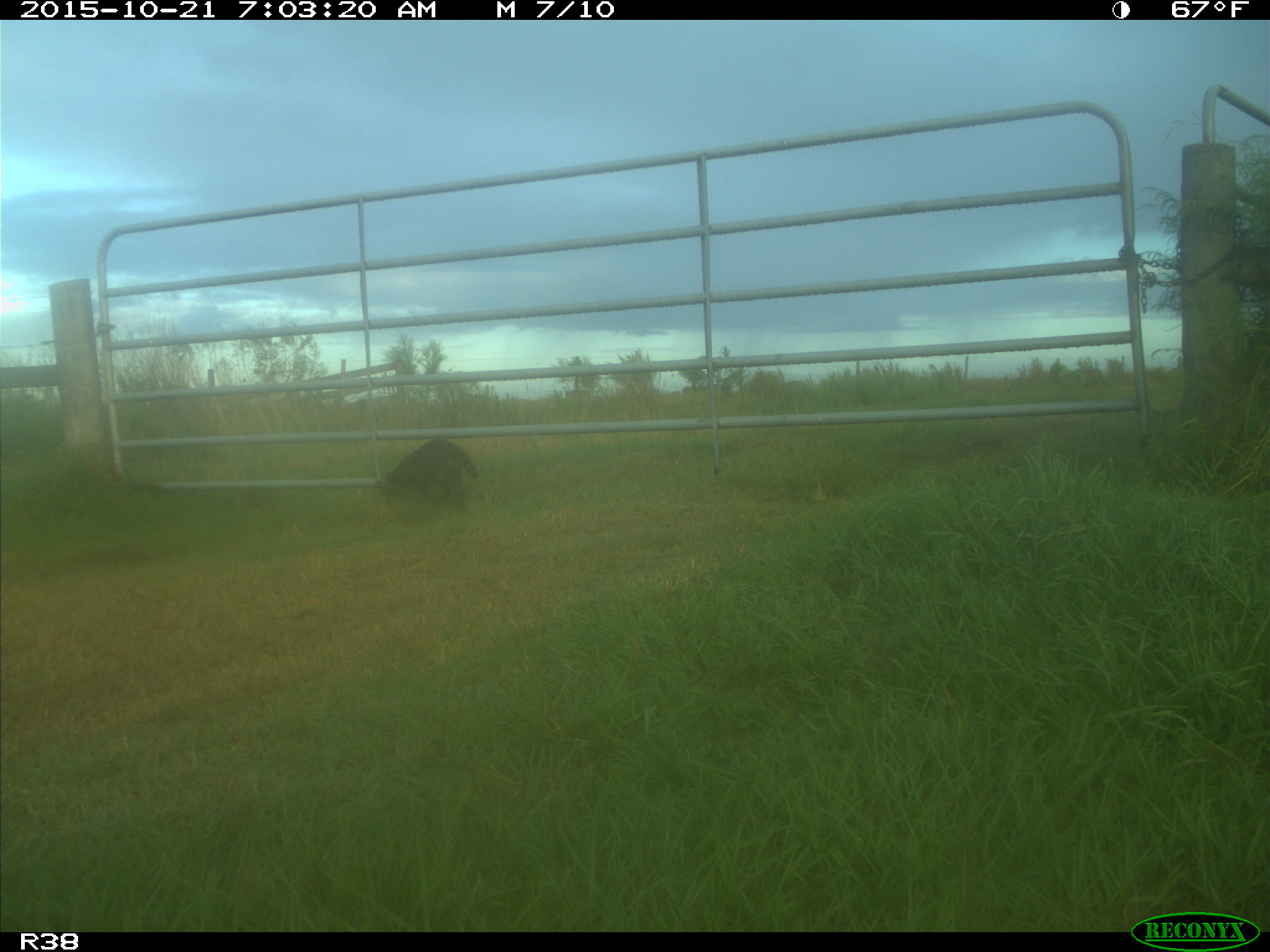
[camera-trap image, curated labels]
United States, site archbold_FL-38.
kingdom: Animalia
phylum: Chordata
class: Mammalia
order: Carnivora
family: Procyonidae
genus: Procyon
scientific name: Procyon lotor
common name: common raccoon